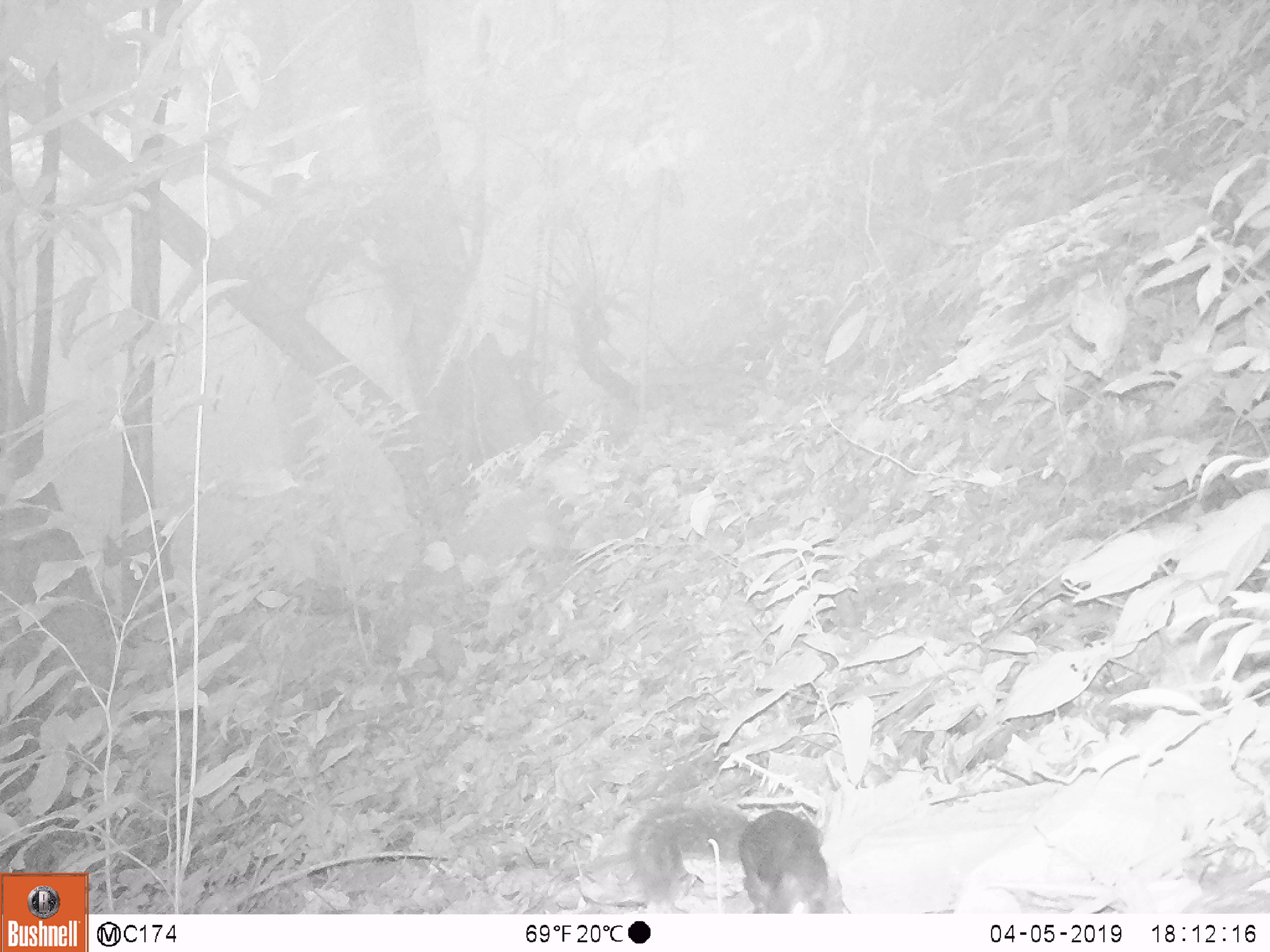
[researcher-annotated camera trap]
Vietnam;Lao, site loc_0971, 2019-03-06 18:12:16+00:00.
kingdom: Animalia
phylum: Chordata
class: Mammalia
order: Rodentia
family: Sciuridae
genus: Dremomys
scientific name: Dremomys rufigenis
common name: red-cheeked squirrel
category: red cheeked squirrel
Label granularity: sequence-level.